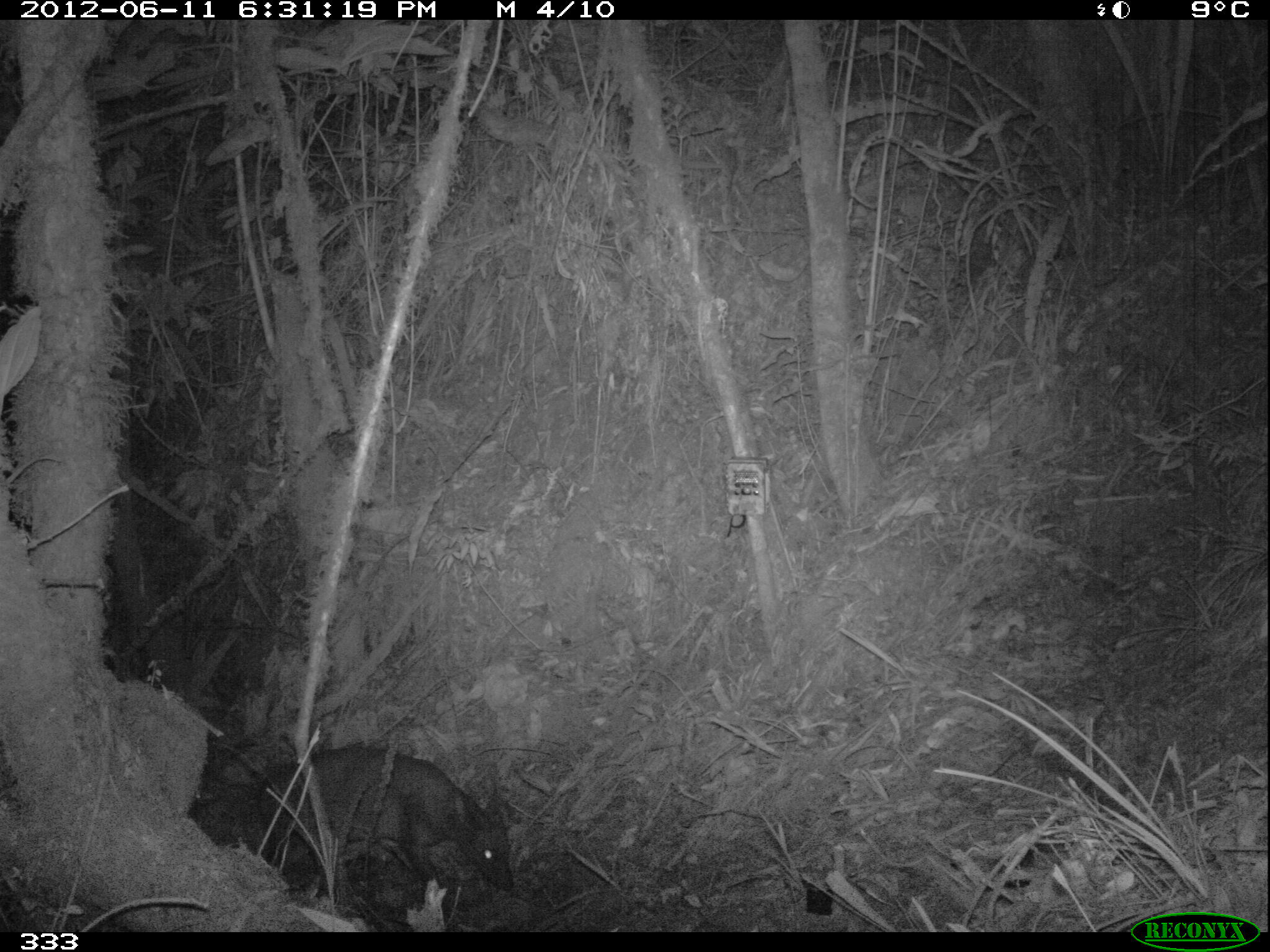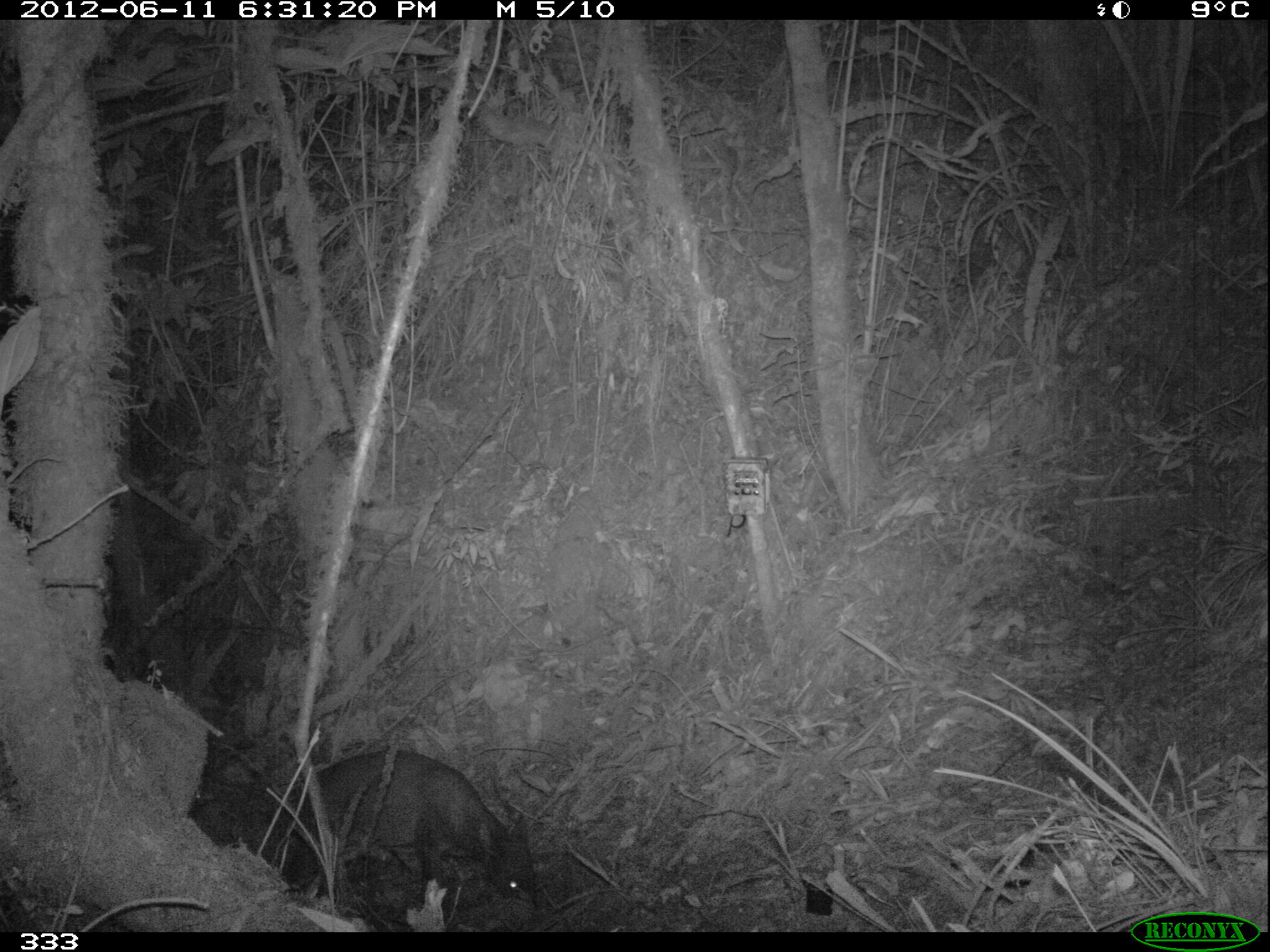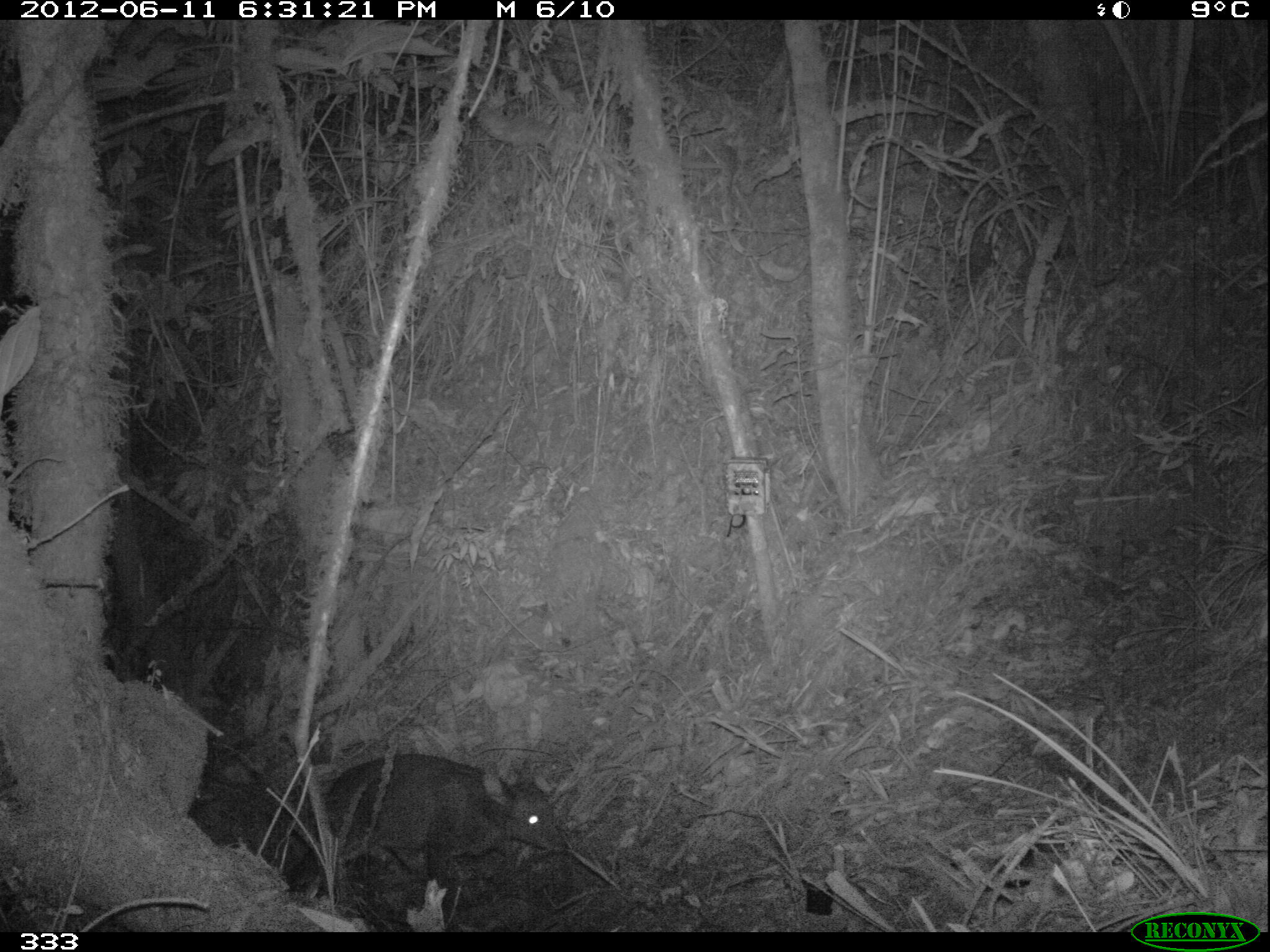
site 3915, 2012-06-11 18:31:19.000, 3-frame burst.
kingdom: Animalia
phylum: Chordata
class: Mammalia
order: Artiodactyla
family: Cervidae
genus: Mazama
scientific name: Mazama chunyi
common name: dwarf brocket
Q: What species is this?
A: Mazama chunyi (dwarf brocket).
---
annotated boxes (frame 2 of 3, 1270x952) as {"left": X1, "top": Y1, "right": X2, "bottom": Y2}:
mazama chunyi: {"left": 286, "top": 748, "right": 536, "bottom": 904}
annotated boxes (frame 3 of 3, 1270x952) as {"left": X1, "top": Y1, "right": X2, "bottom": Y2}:
mazama chunyi: {"left": 286, "top": 750, "right": 566, "bottom": 904}